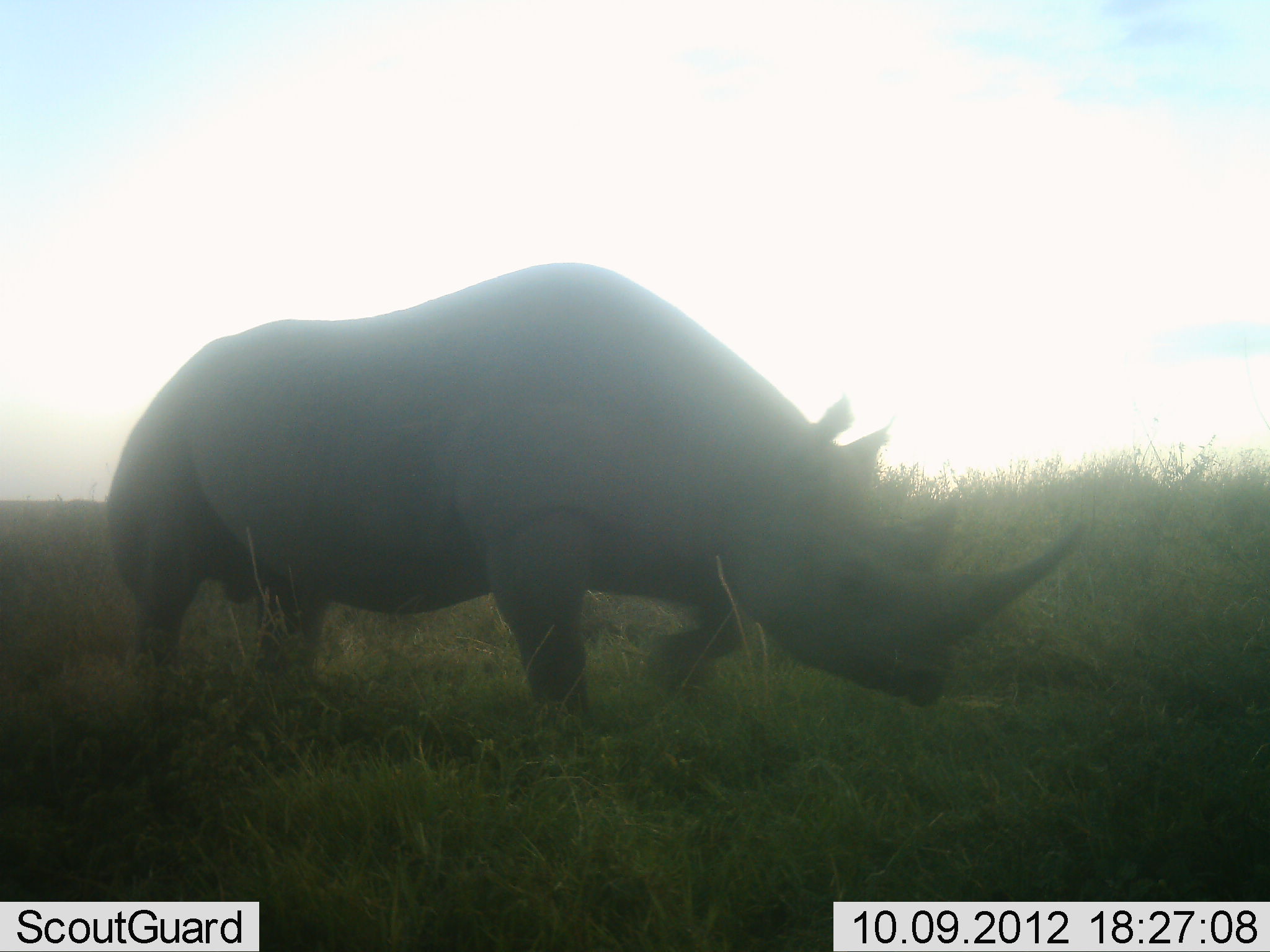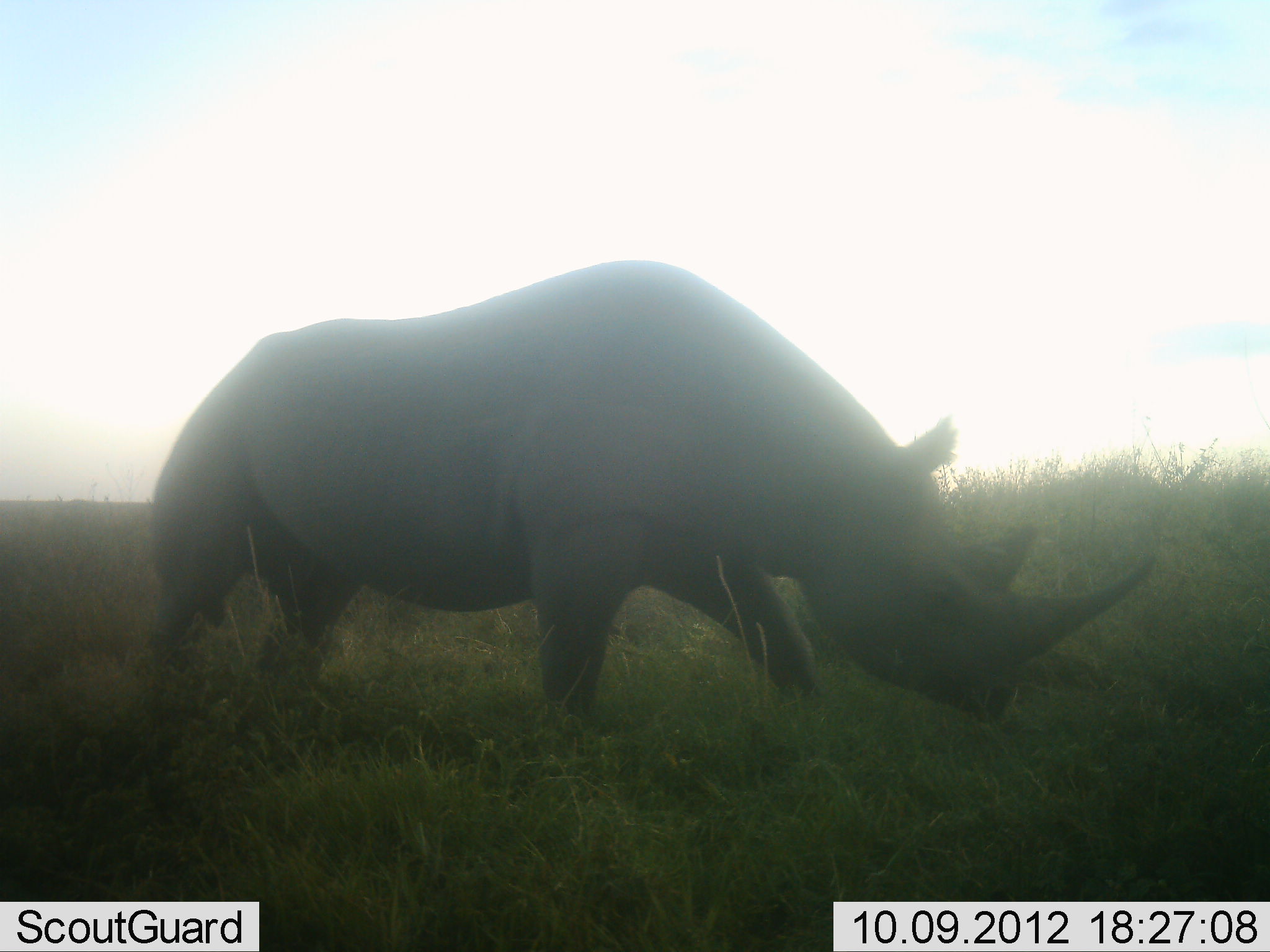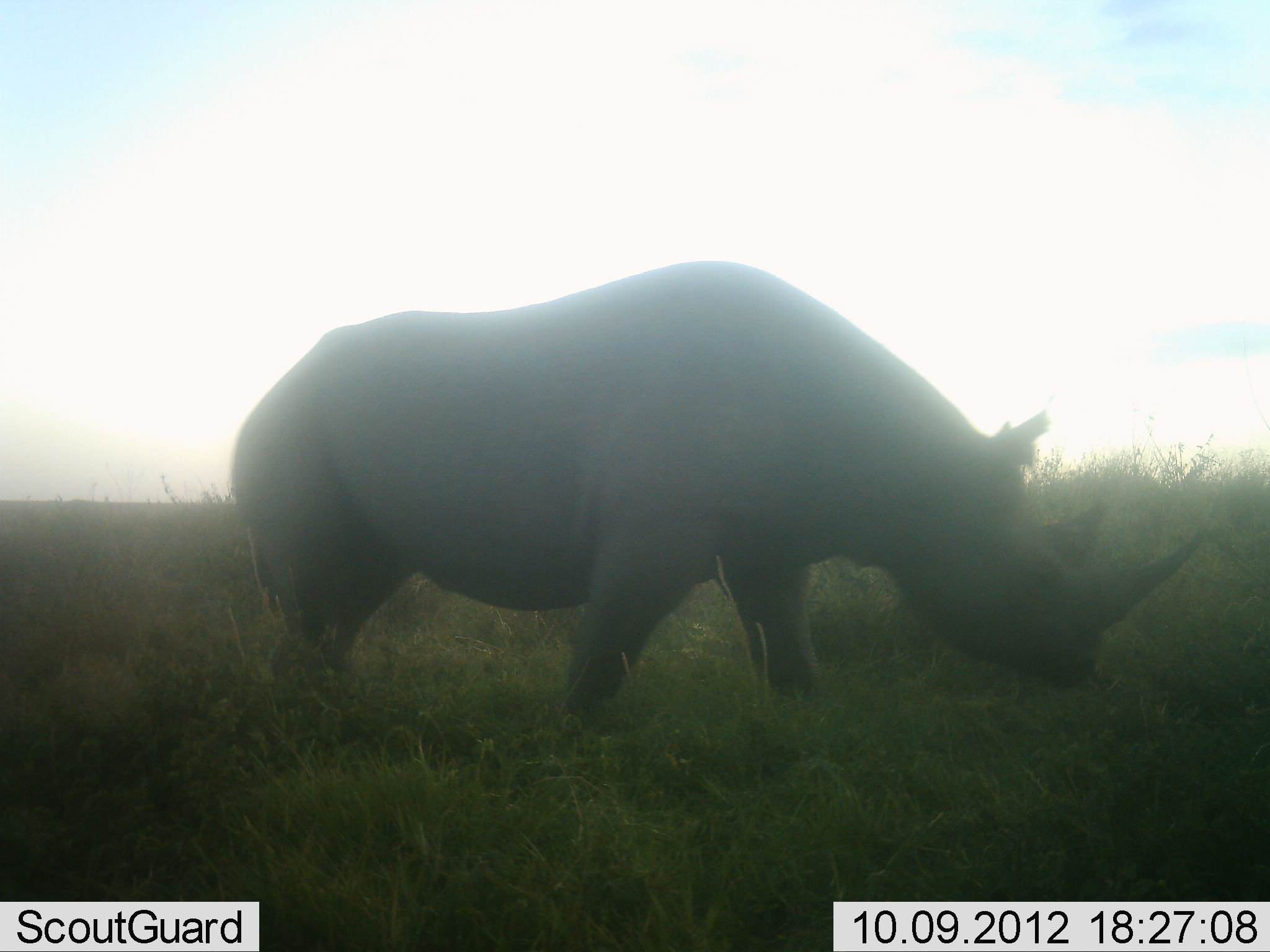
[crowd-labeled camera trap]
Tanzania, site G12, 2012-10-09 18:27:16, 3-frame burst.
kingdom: Animalia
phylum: Chordata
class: Mammalia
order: Perissodactyla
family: Rhinocerotidae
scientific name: Rhinocerotidae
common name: rhinoceros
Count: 1.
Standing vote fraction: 10%.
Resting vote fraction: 0%.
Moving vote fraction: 90%.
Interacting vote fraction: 0%.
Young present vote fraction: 0%.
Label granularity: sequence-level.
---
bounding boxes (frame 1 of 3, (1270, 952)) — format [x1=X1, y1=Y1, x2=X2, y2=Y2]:
animal: [x1=98, y1=257, x2=1090, y2=717]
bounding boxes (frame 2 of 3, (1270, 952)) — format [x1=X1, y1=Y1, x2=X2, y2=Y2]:
animal: [x1=143, y1=253, x2=1165, y2=740]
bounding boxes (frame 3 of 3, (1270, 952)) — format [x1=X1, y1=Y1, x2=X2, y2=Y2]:
animal: [x1=224, y1=254, x2=1217, y2=730]